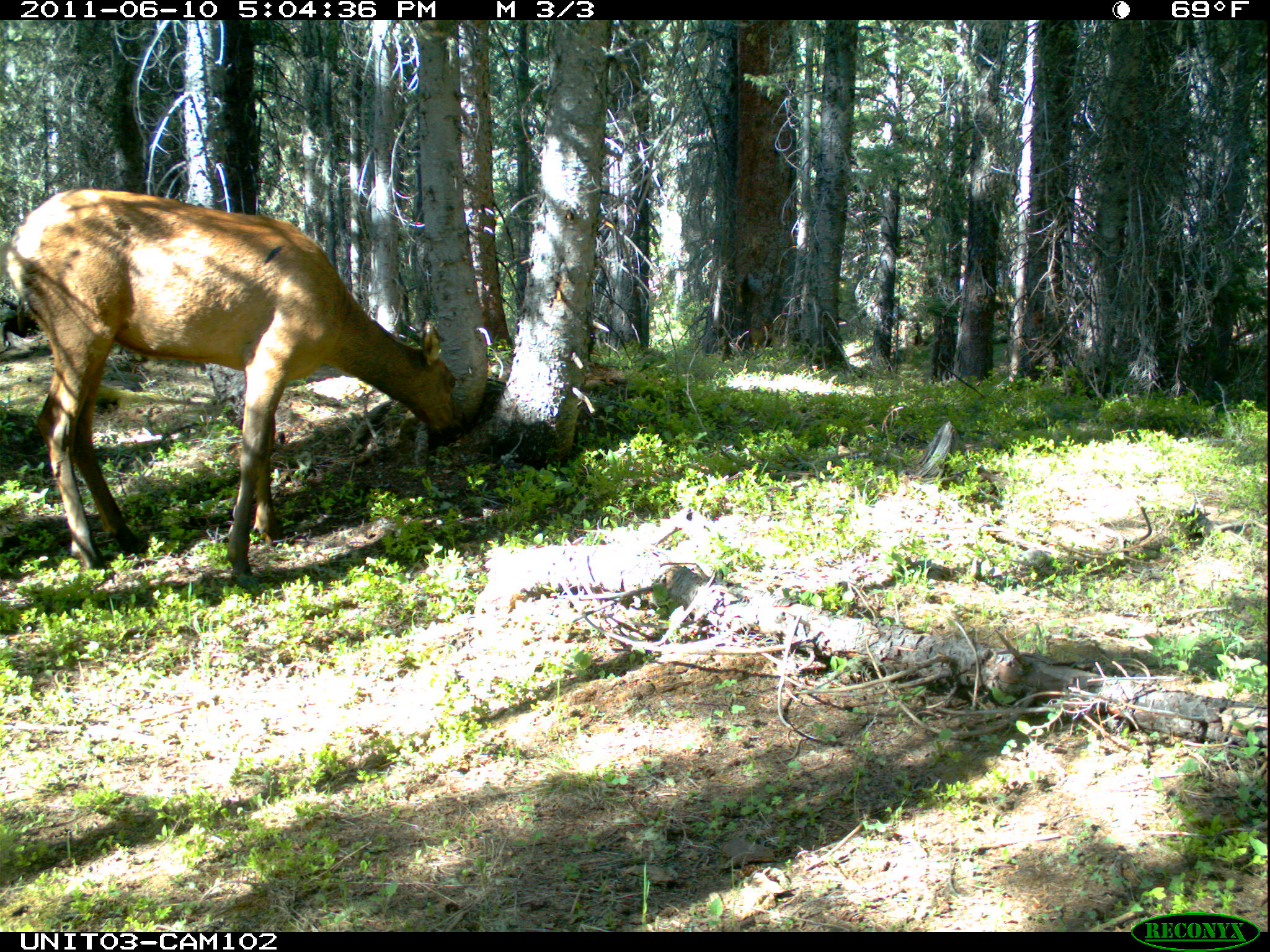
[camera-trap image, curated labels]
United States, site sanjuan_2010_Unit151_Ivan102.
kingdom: Animalia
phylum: Chordata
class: Mammalia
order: Artiodactyla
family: Cervidae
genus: Cervus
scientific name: Cervus elaphus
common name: red deer